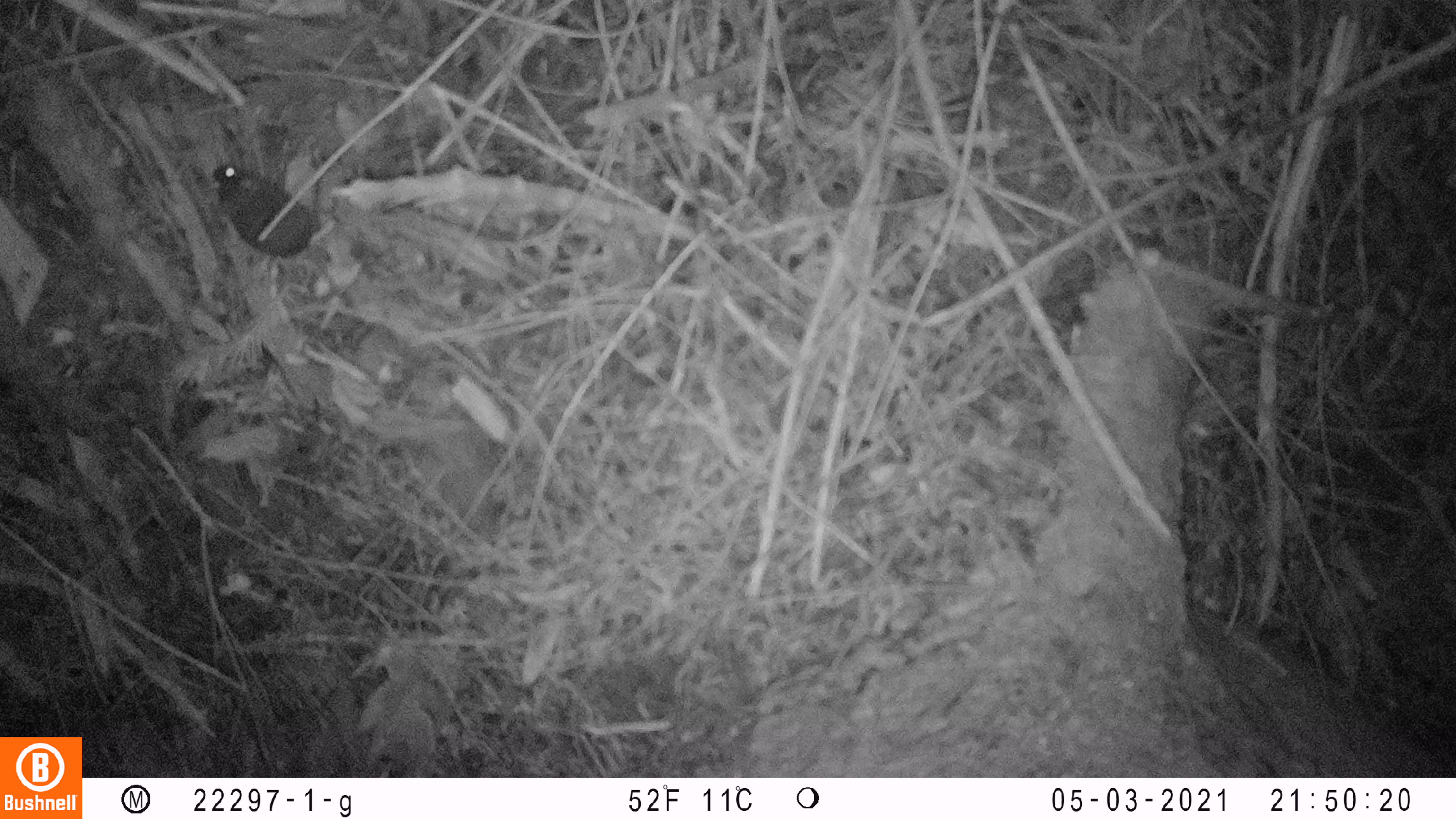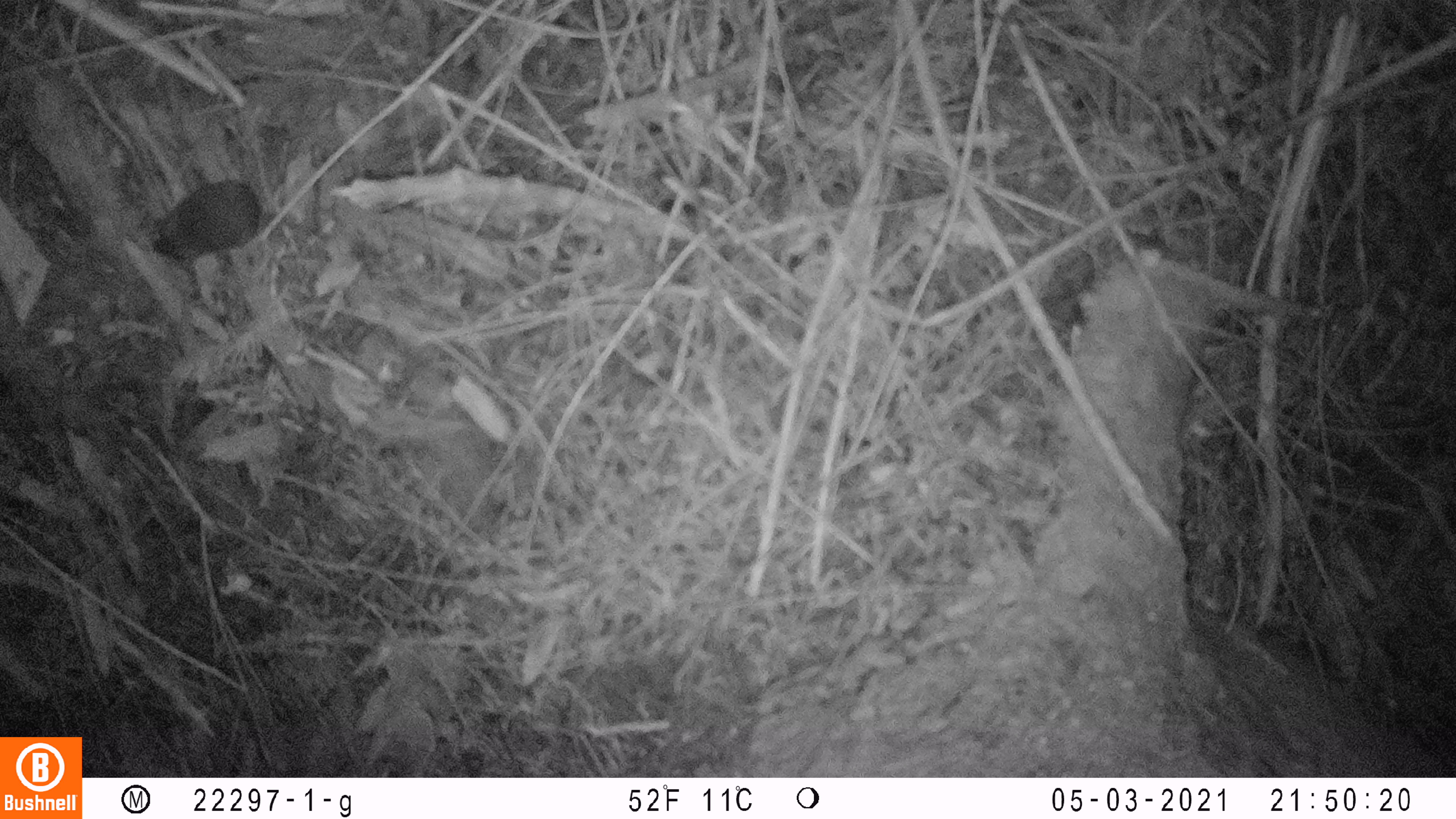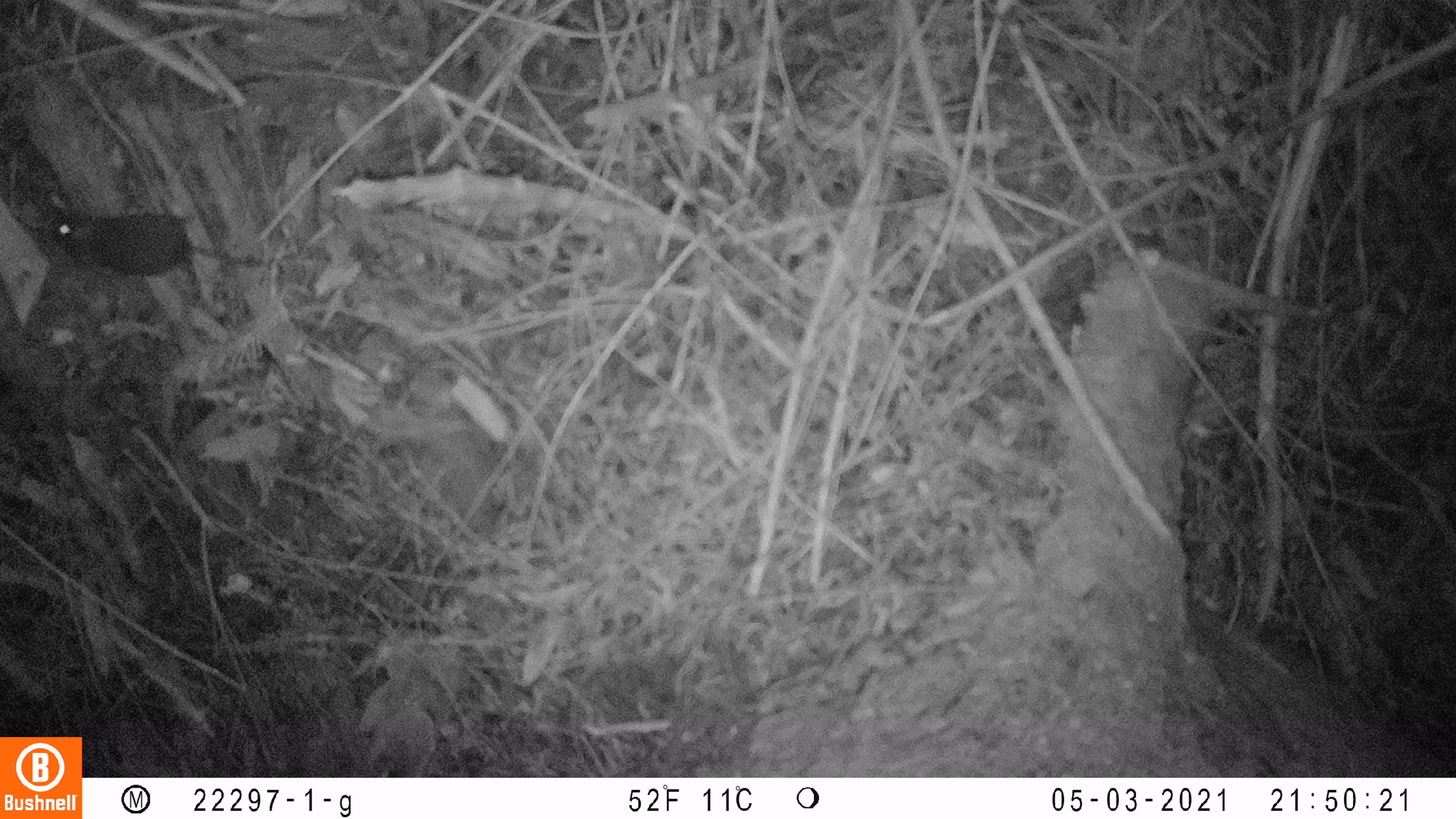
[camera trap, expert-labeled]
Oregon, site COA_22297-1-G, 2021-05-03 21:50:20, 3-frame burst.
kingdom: Animalia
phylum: Chordata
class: Mammalia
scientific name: Mammalia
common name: small mammal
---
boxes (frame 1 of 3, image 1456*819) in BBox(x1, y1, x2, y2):
small mammal: BBox(159, 140, 403, 338)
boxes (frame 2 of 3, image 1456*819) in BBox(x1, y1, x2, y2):
small mammal: BBox(99, 144, 368, 311)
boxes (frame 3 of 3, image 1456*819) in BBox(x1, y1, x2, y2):
small mammal: BBox(12, 173, 310, 325)